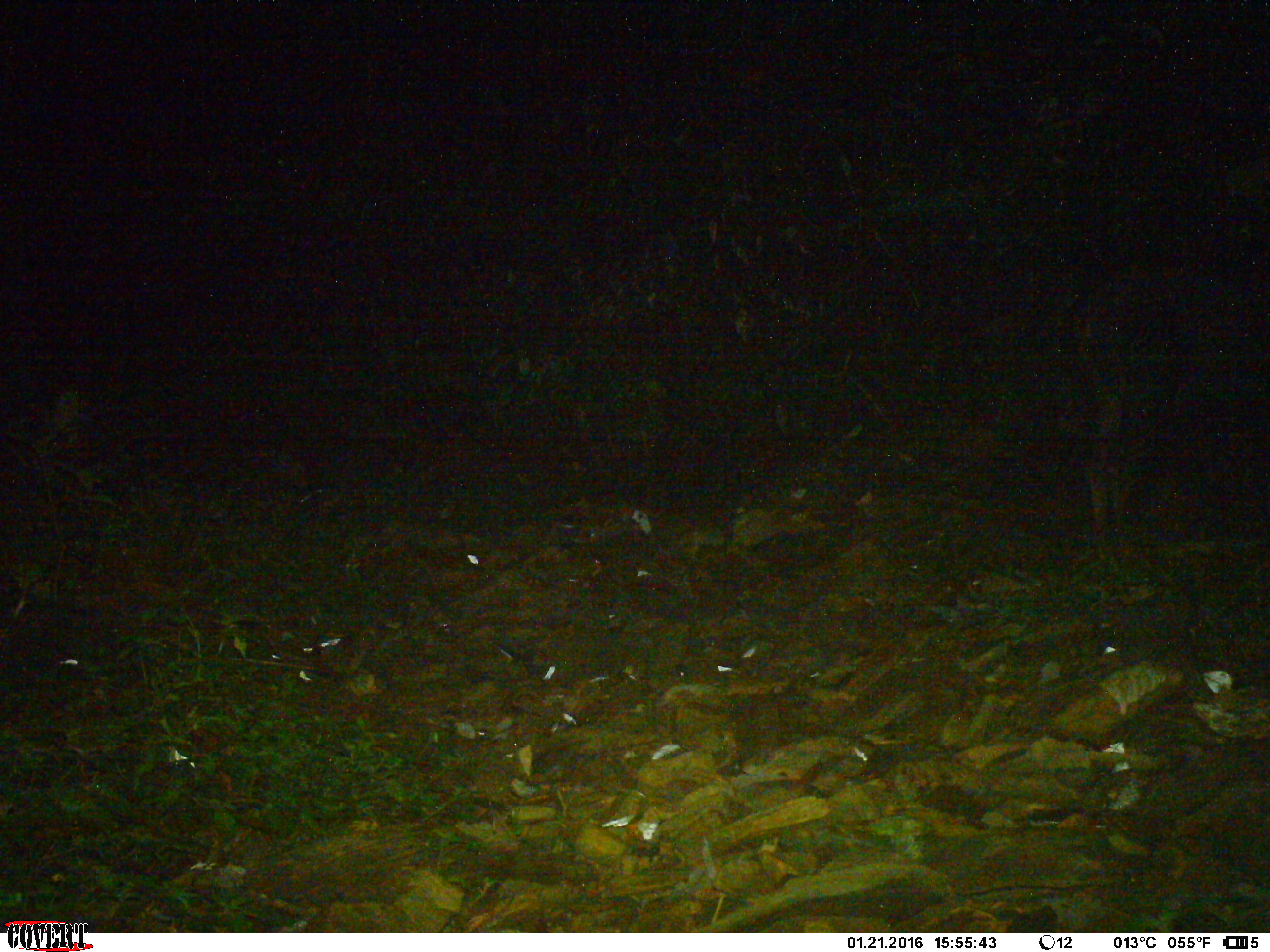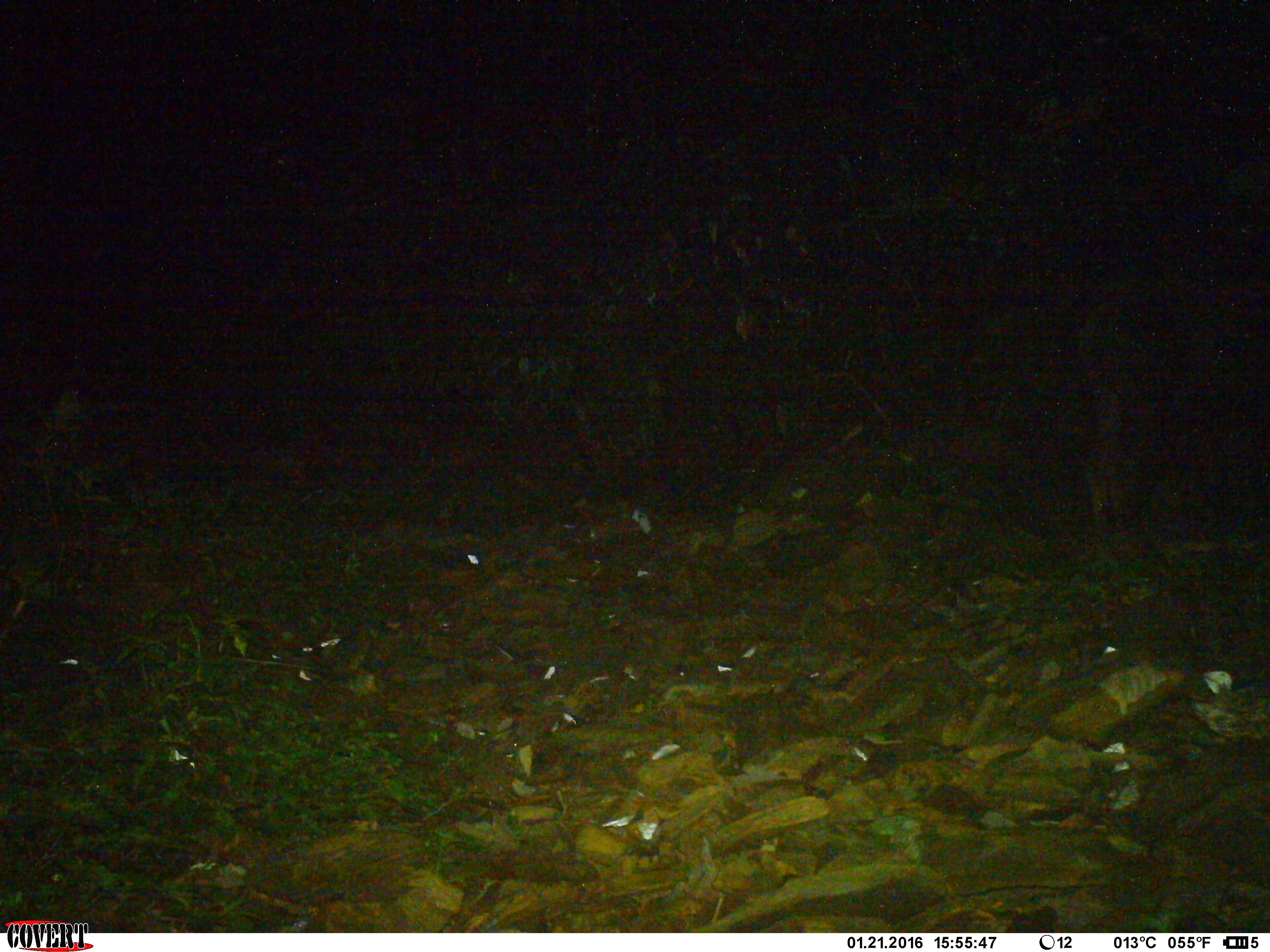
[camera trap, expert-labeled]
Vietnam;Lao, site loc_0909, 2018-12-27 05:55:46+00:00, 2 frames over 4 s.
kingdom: Animalia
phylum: Chordata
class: Mammalia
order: Artiodactyla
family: Bovidae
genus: Capricornis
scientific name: Capricornis sumatraensis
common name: chinese serow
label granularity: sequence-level